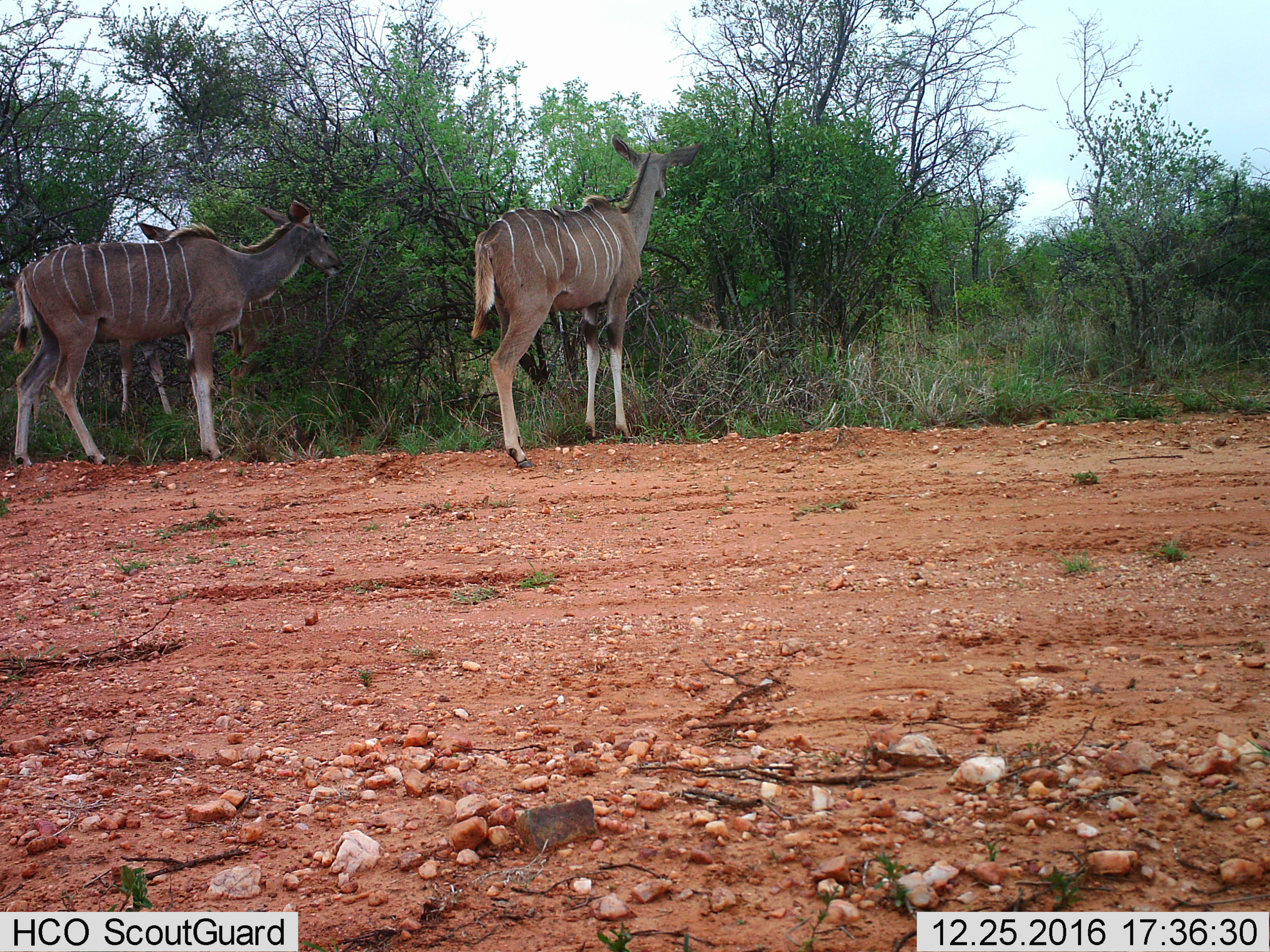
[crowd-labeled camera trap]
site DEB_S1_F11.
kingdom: Animalia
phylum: Chordata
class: Mammalia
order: Artiodactyla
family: Bovidae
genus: Tragelaphus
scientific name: Tragelaphus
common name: kudu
Kudu (Tragelaphus), count 3. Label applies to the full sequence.